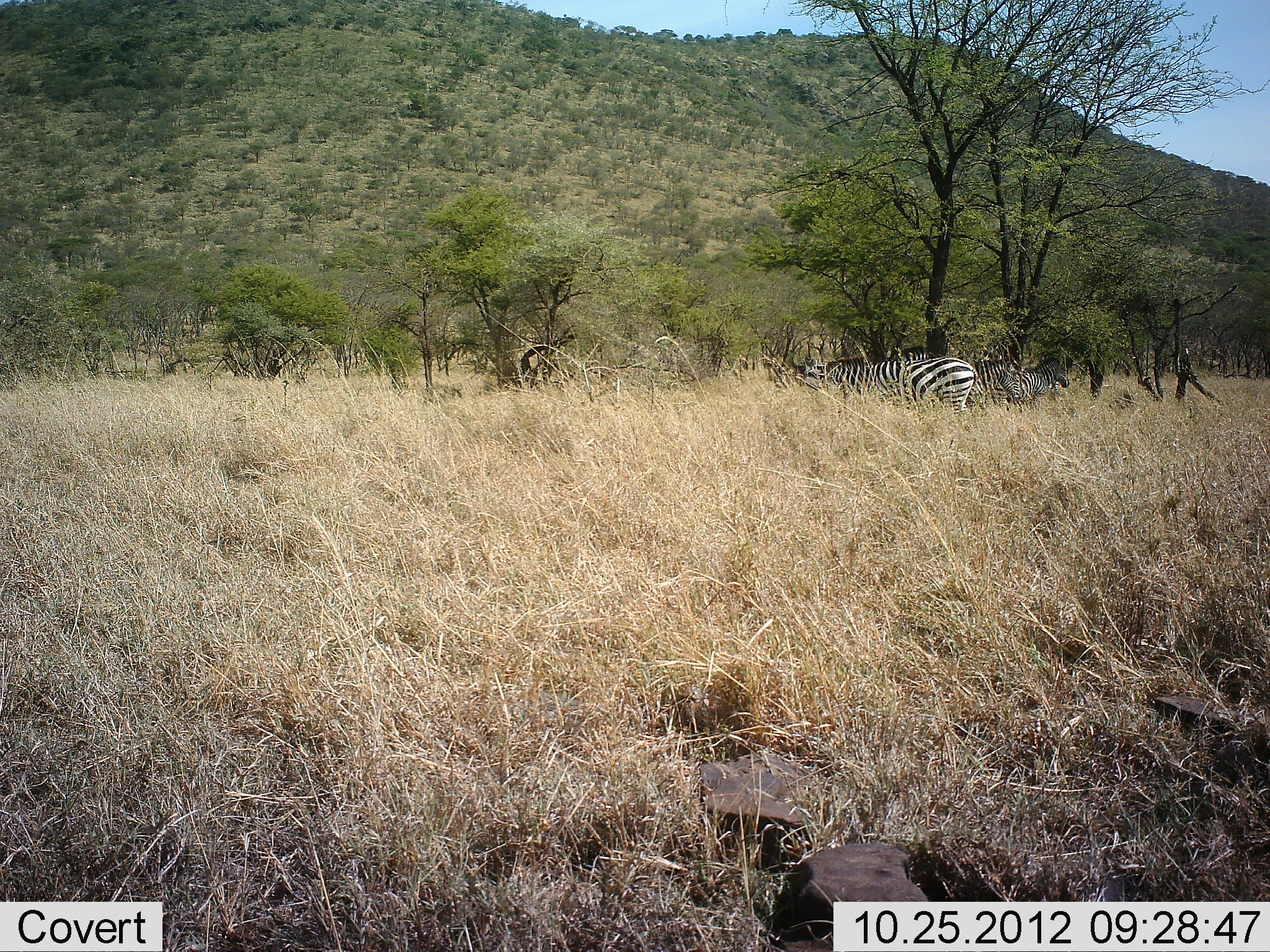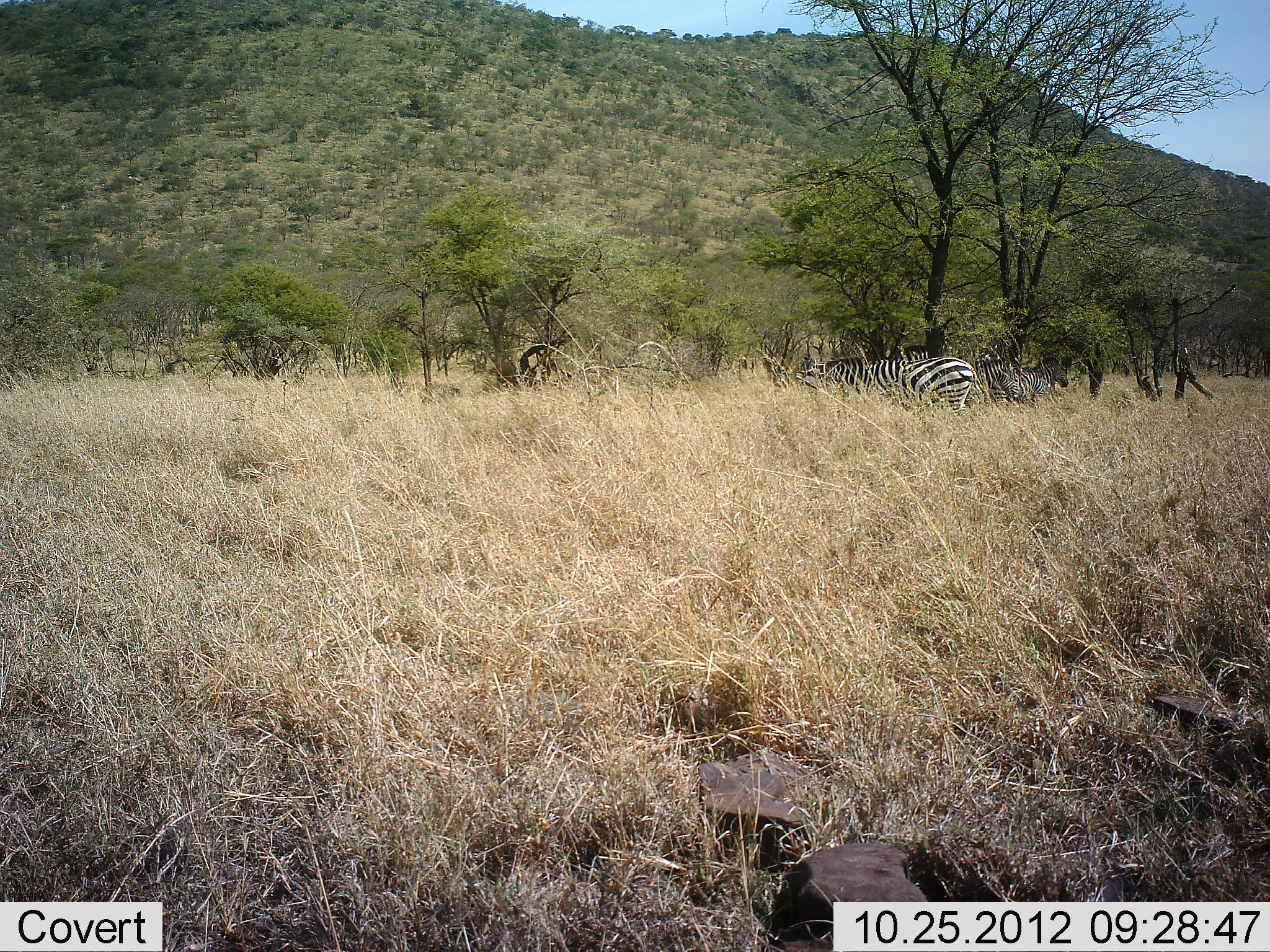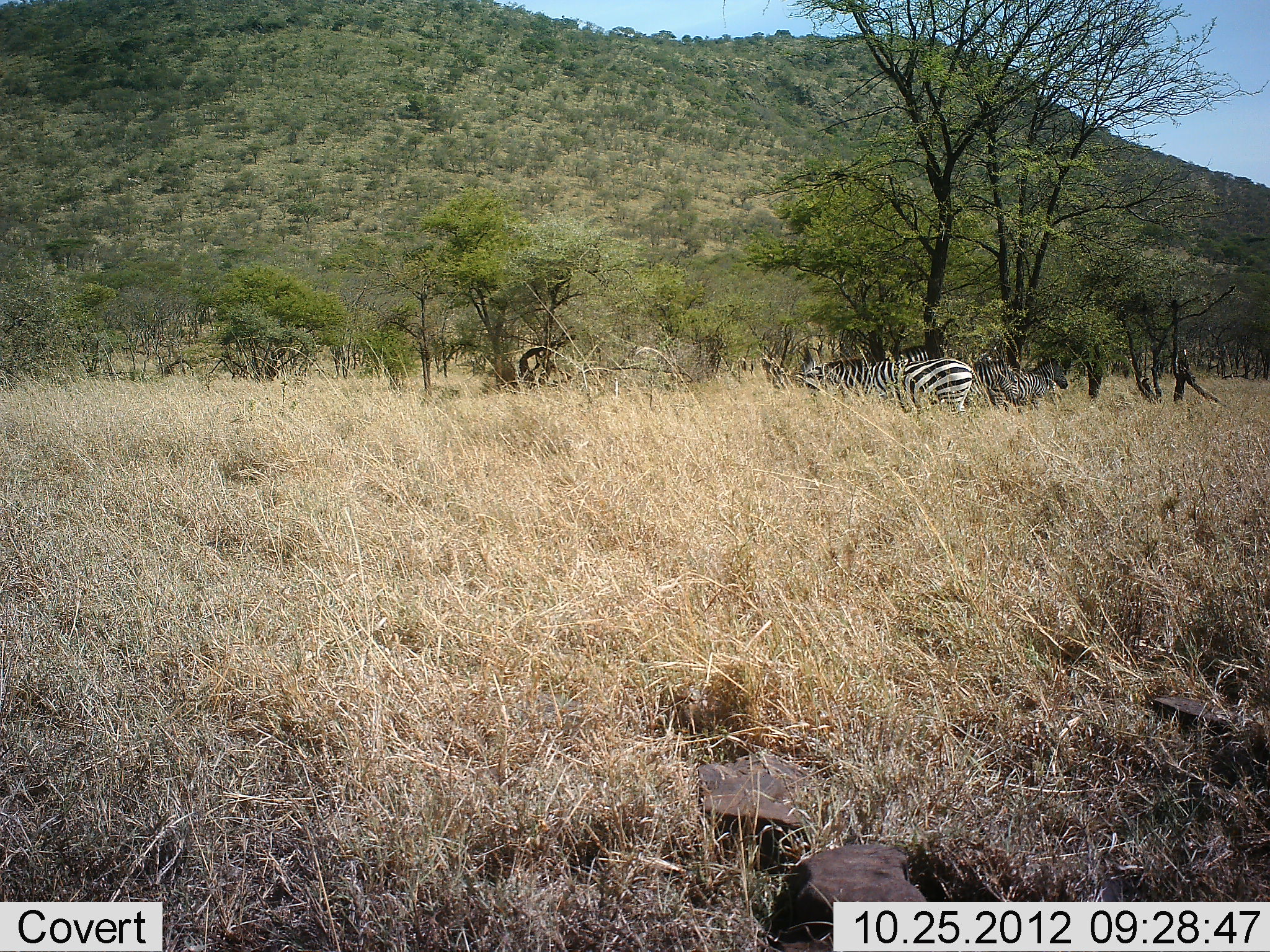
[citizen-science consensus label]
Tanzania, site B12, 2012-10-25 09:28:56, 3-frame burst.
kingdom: Animalia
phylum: Chordata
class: Mammalia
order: Perissodactyla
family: Equidae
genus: Equus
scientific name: Equus quagga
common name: plains zebra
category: zebra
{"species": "zebra (plains zebra) (Equus quagga)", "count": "3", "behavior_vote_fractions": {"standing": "70%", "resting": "10%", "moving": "10%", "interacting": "0%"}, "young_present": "0%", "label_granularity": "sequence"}